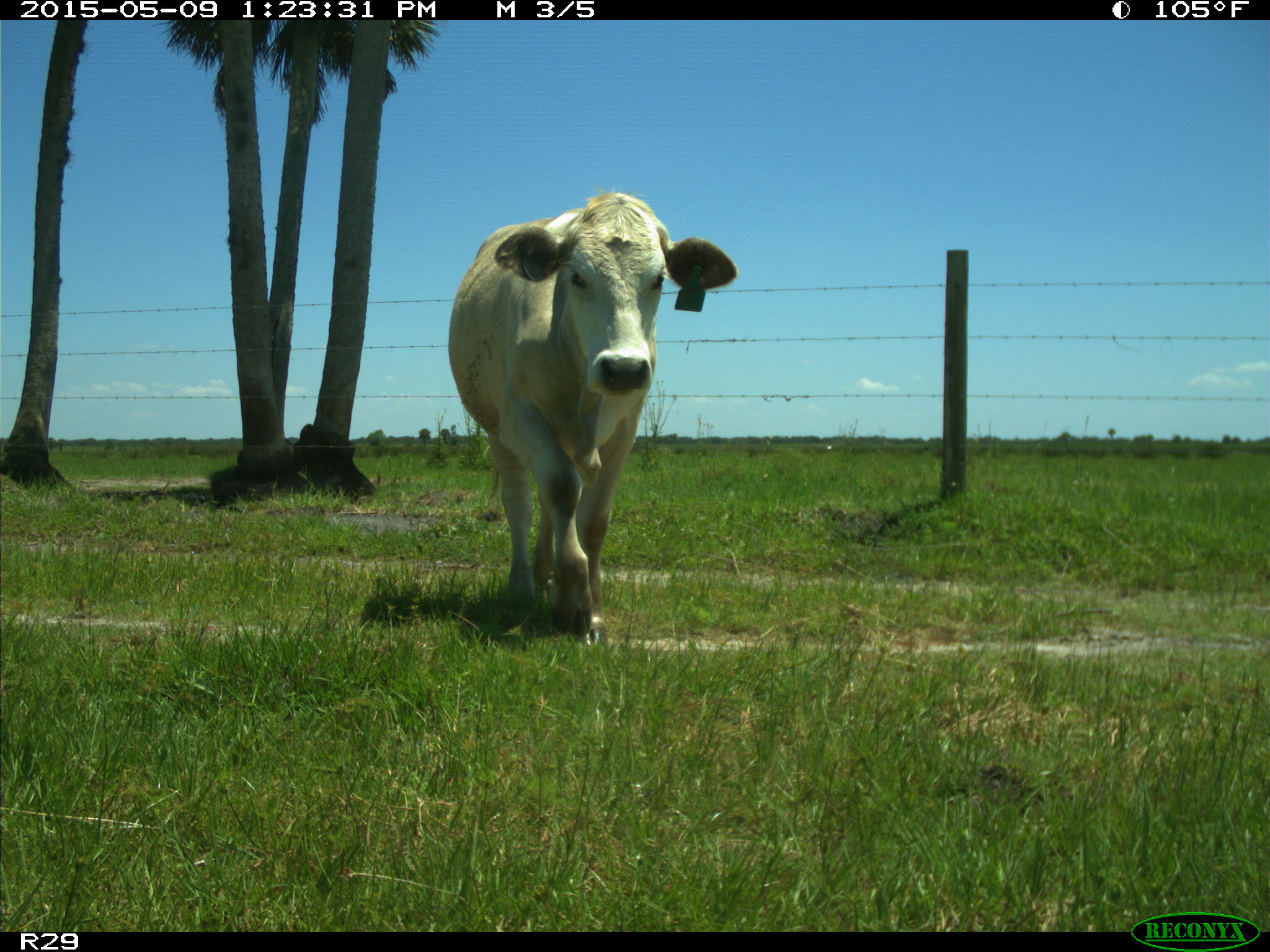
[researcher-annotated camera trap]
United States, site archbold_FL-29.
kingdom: Animalia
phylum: Chordata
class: Mammalia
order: Artiodactyla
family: Bovidae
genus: Bos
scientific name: Bos taurus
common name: domestic cow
Bos taurus (domestic cow).